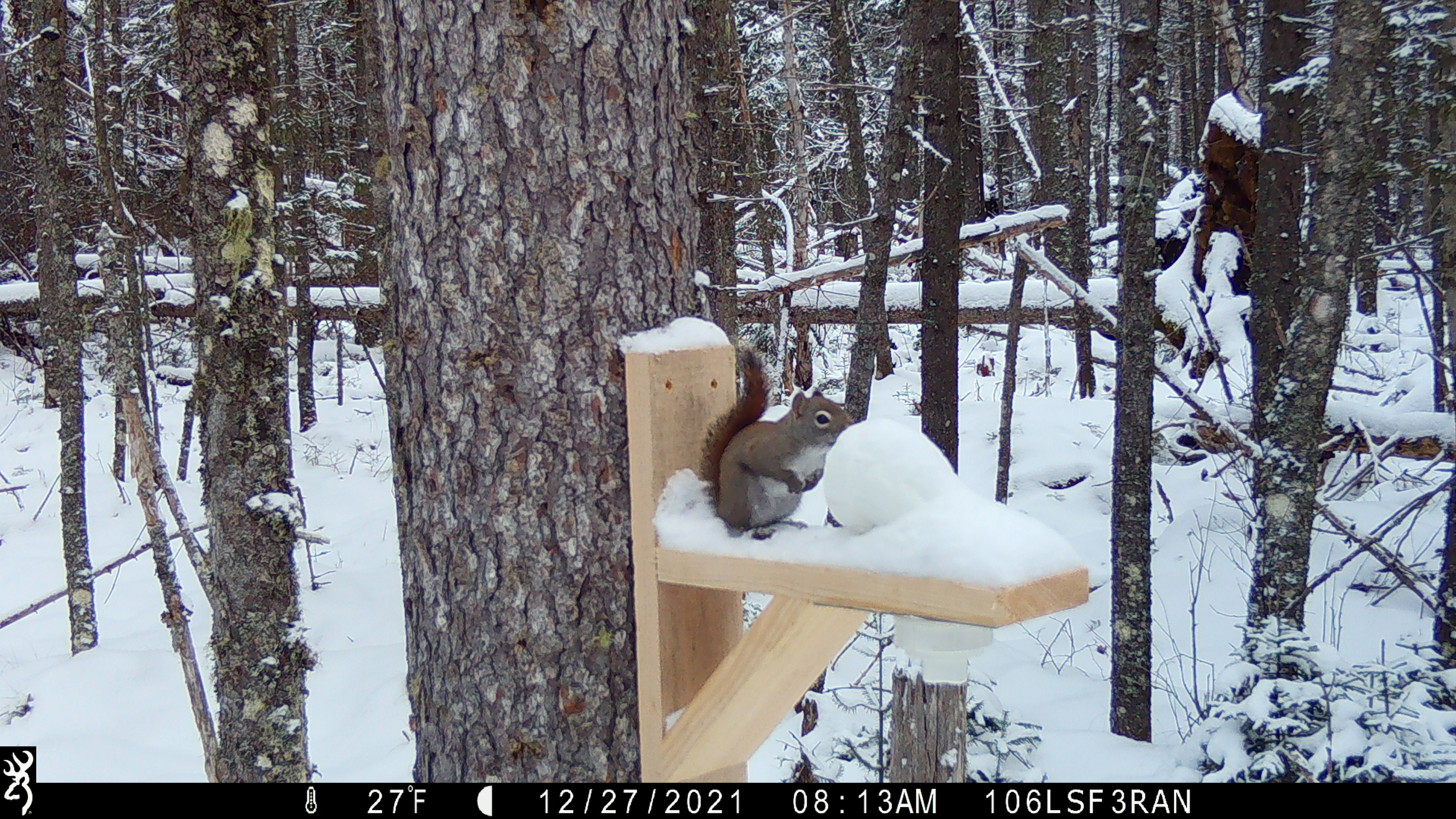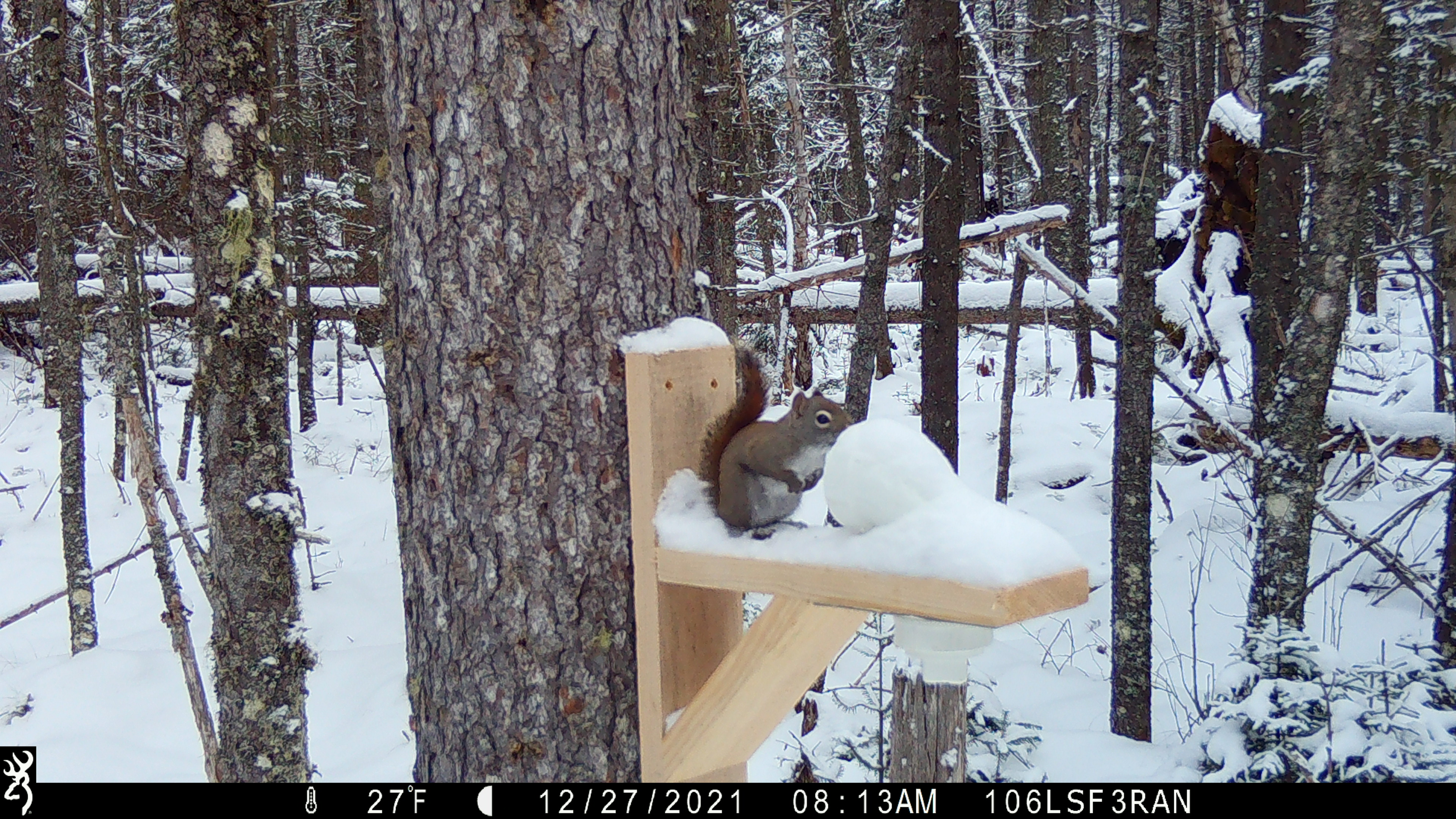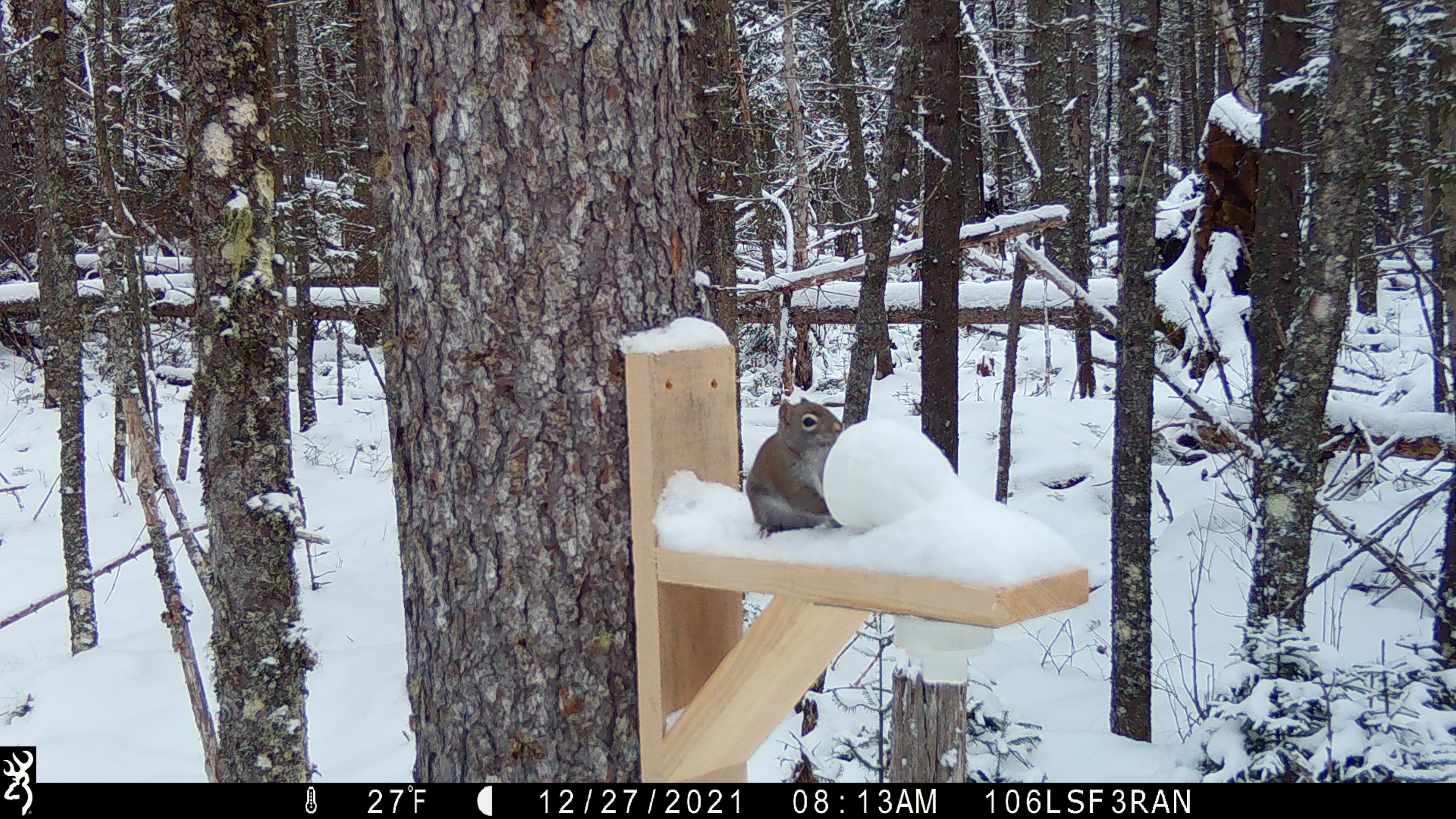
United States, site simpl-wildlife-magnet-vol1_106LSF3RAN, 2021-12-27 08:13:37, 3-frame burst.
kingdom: Animalia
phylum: Chordata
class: Mammalia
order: Rodentia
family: Sciuridae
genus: Tamiasciurus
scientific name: Tamiasciurus hudsonicus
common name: red squirrel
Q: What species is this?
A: Red squirrel (Tamiasciurus hudsonicus).